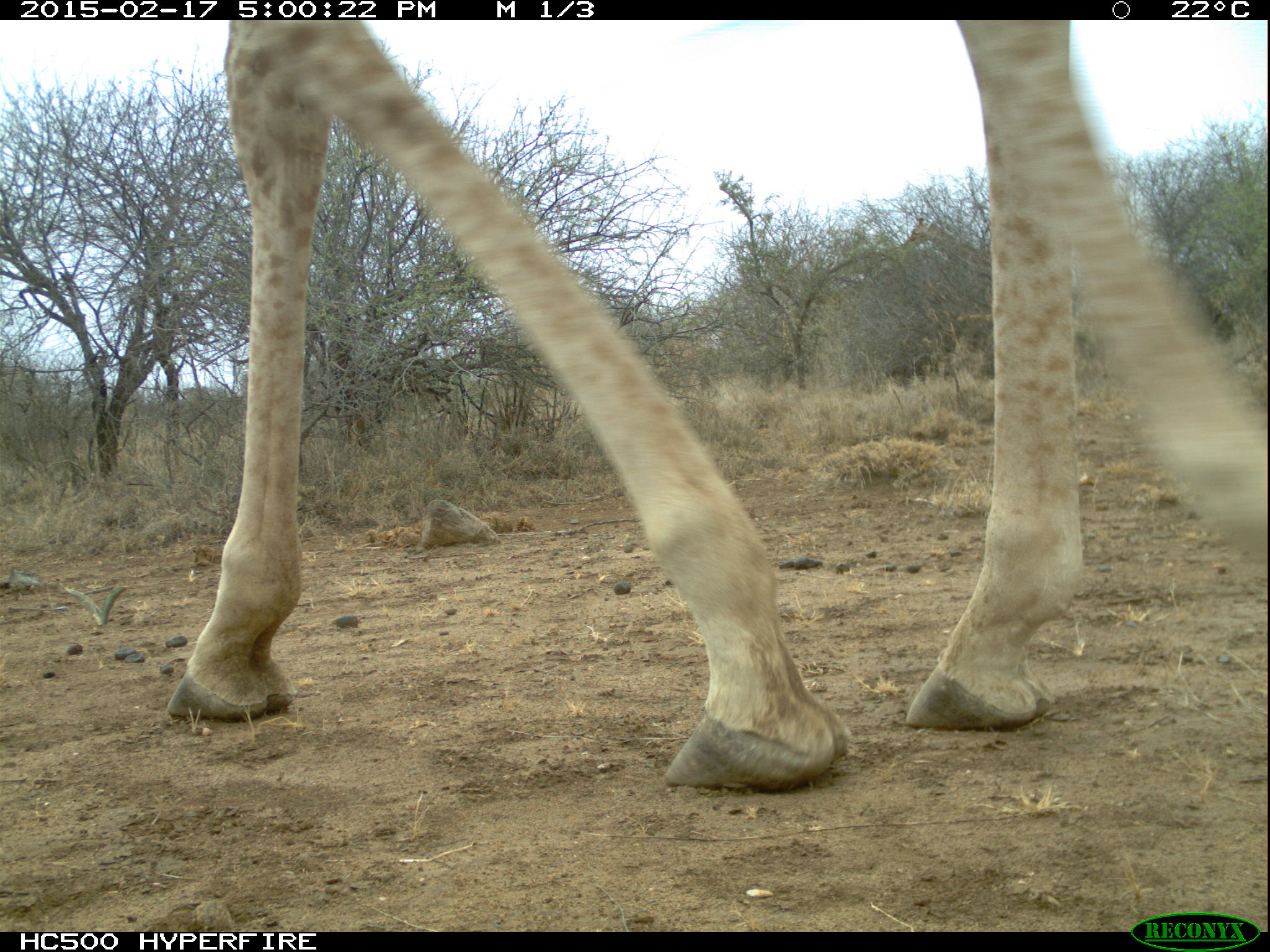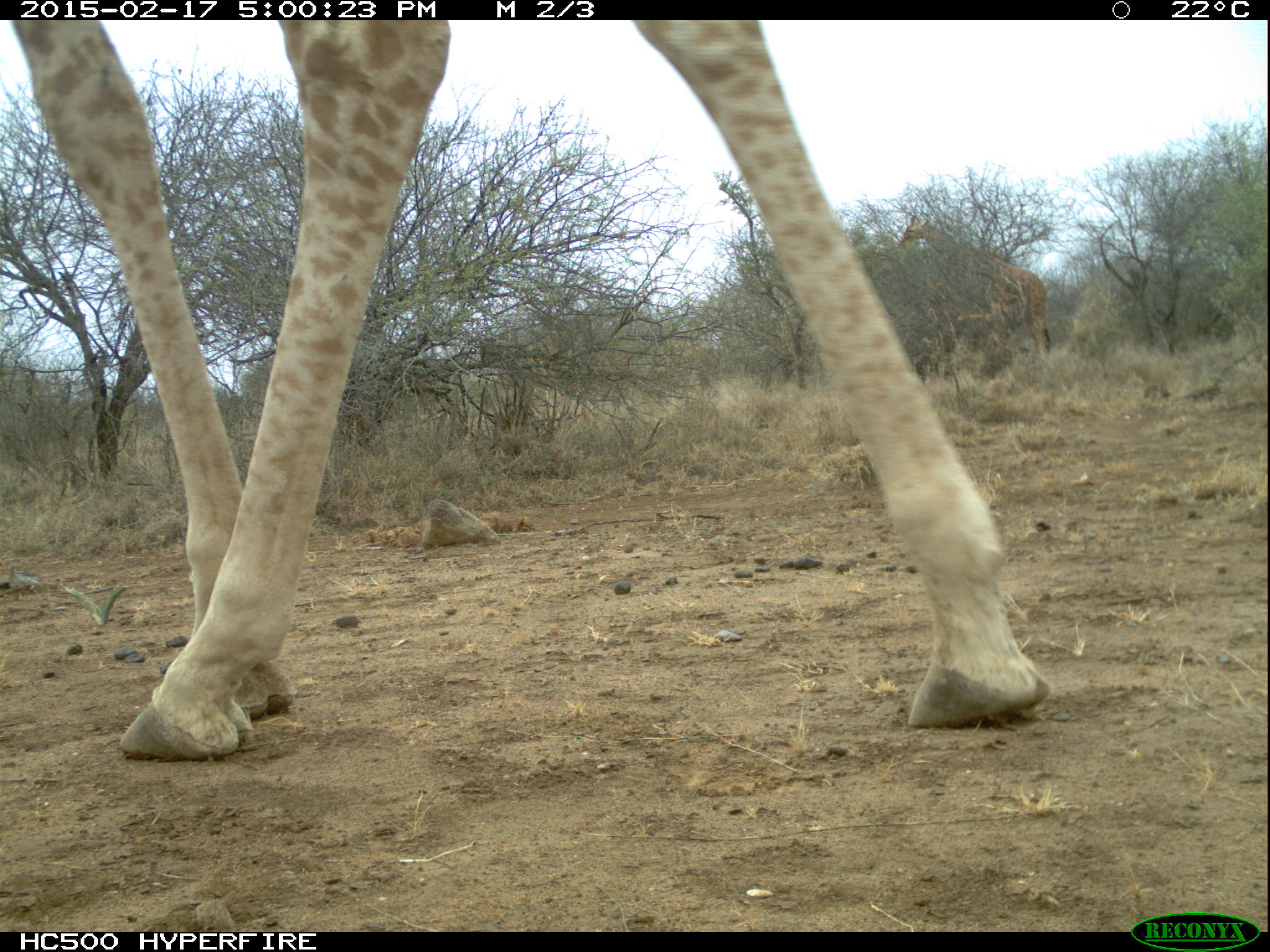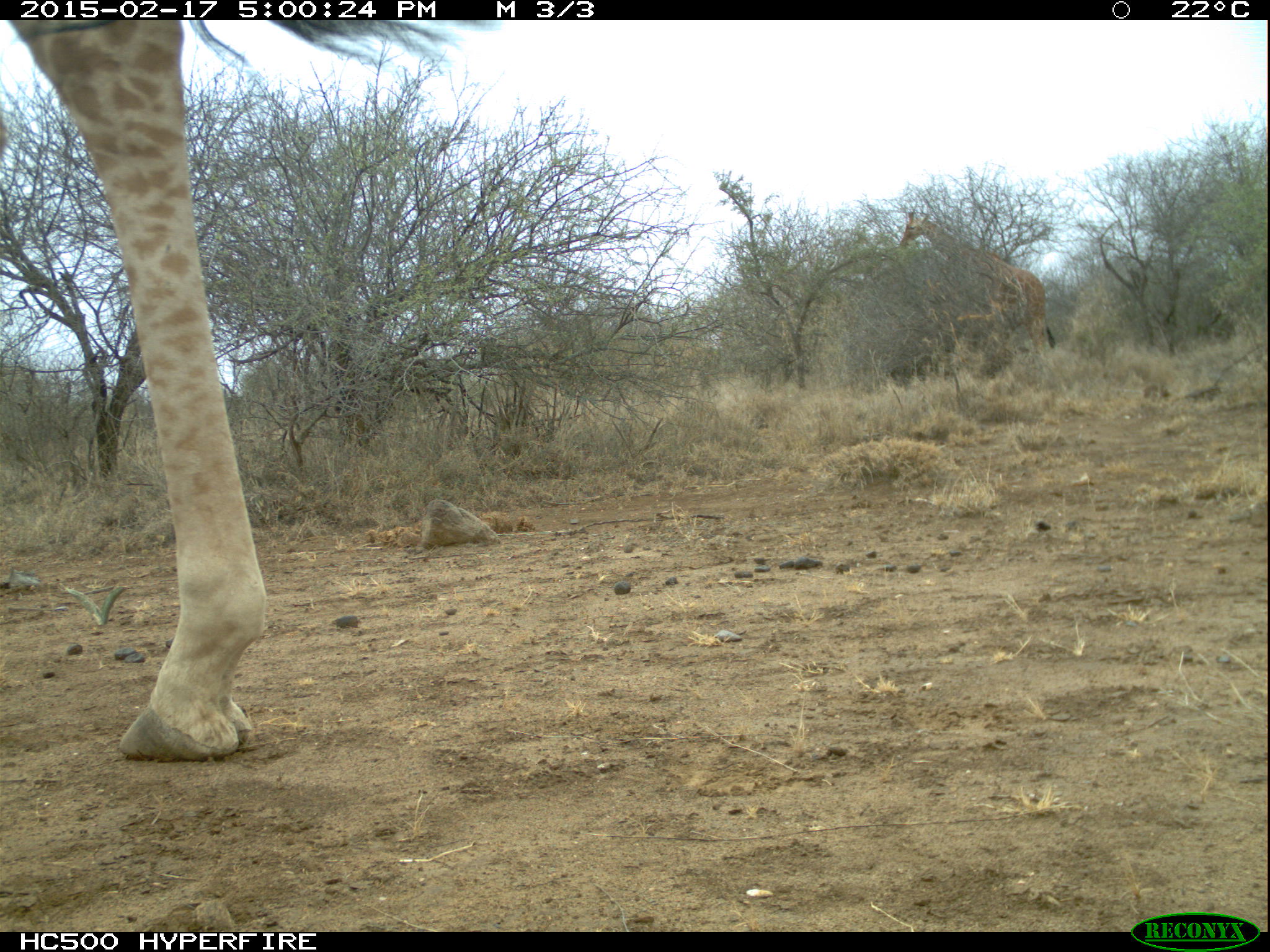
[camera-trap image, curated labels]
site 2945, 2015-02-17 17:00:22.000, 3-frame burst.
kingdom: Animalia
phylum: Chordata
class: Mammalia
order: Artiodactyla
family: Giraffidae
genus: Giraffa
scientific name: Giraffa camelopardalis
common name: giraffe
Giraffa camelopardalis (giraffe), count 1.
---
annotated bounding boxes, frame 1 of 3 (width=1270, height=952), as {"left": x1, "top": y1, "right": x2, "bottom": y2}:
giraffa camelopardalis: {"left": 165, "top": 19, "right": 1266, "bottom": 794}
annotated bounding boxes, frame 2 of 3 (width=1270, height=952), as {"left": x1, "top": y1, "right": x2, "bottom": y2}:
giraffa camelopardalis: {"left": 0, "top": 21, "right": 1052, "bottom": 757}; {"left": 897, "top": 214, "right": 1053, "bottom": 361}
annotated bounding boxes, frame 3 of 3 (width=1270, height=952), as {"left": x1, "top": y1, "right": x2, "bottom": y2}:
giraffa camelopardalis: {"left": 0, "top": 19, "right": 502, "bottom": 763}; {"left": 896, "top": 209, "right": 1057, "bottom": 355}